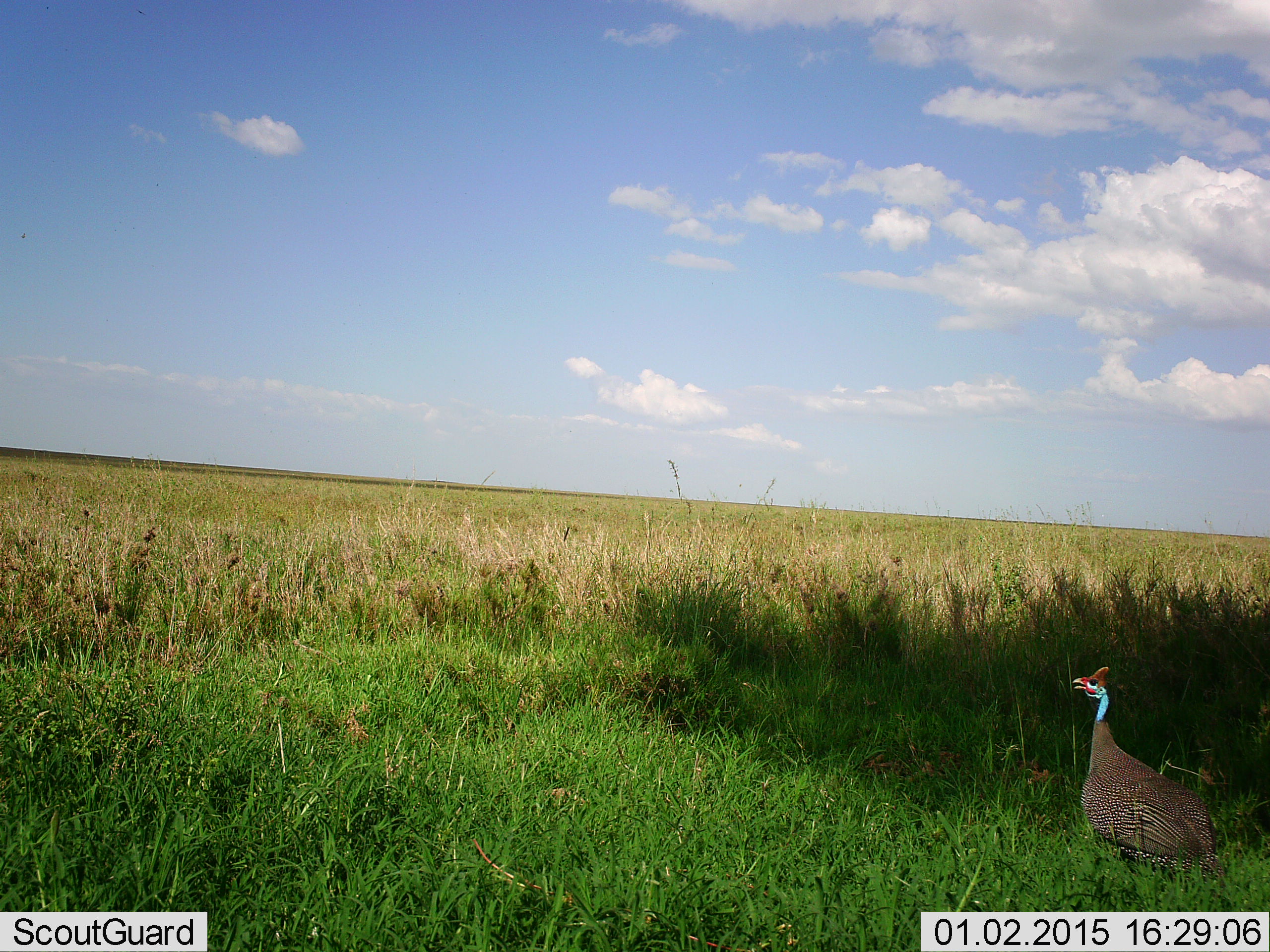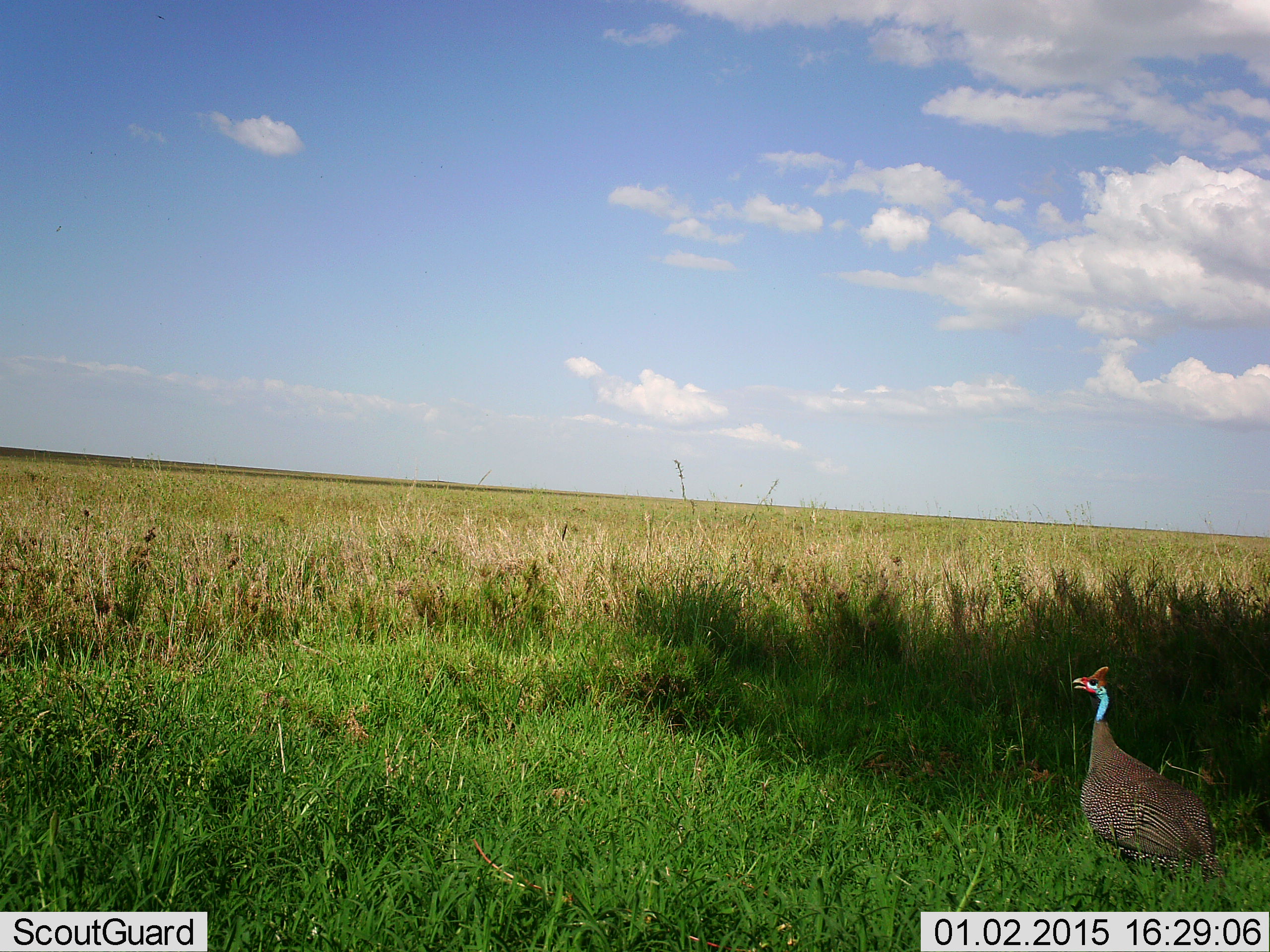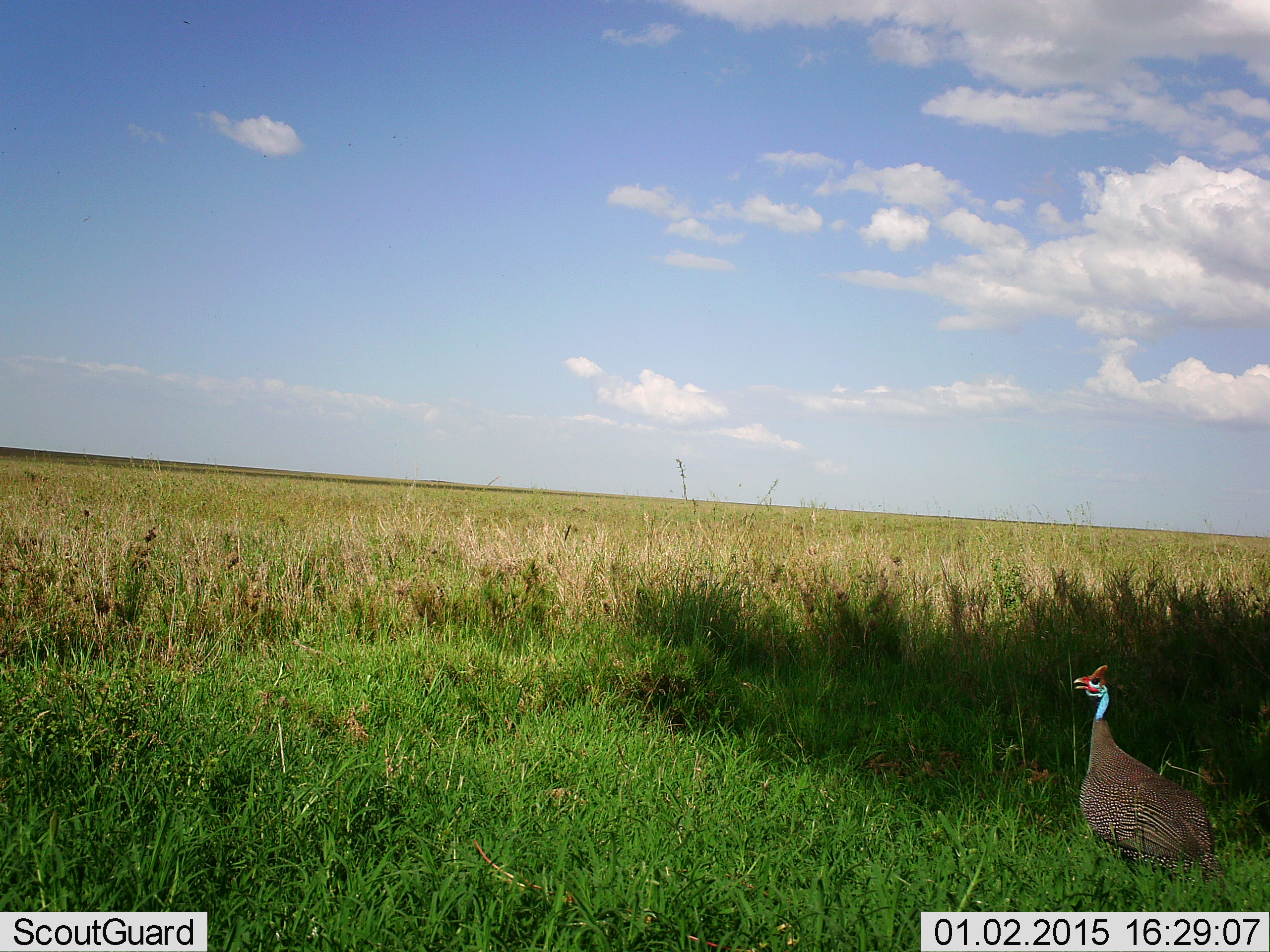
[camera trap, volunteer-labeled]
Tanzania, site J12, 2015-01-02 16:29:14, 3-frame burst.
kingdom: Animalia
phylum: Chordata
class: Aves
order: Galliformes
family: Numididae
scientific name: Numididae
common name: guinea fowl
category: guineafowl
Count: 1.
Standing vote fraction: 100%.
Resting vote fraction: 0%.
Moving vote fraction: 0%.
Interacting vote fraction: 0%.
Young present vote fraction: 0%.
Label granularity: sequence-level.